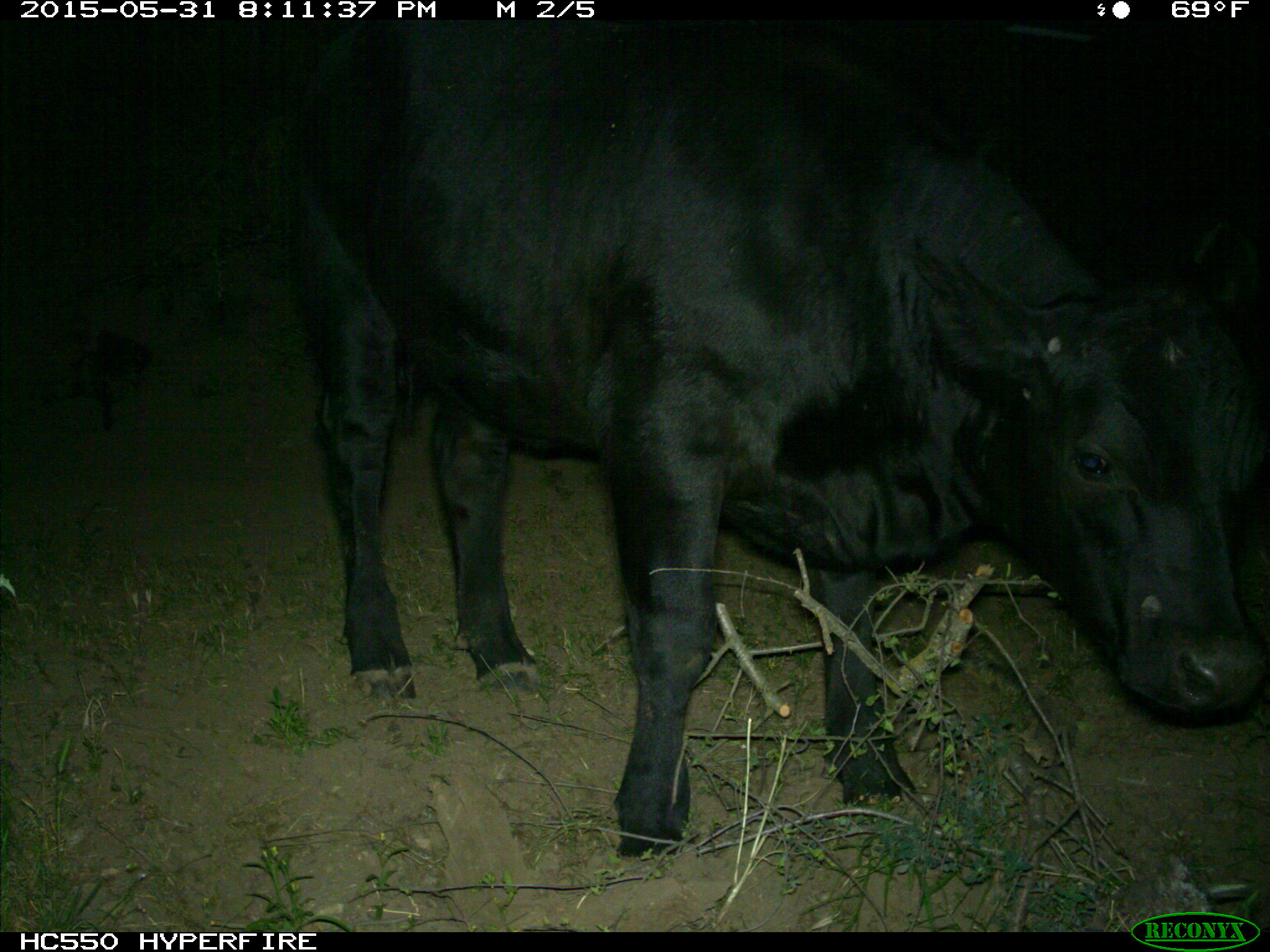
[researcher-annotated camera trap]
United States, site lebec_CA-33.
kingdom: Animalia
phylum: Chordata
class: Mammalia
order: Artiodactyla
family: Bovidae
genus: Bos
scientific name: Bos taurus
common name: domestic cow